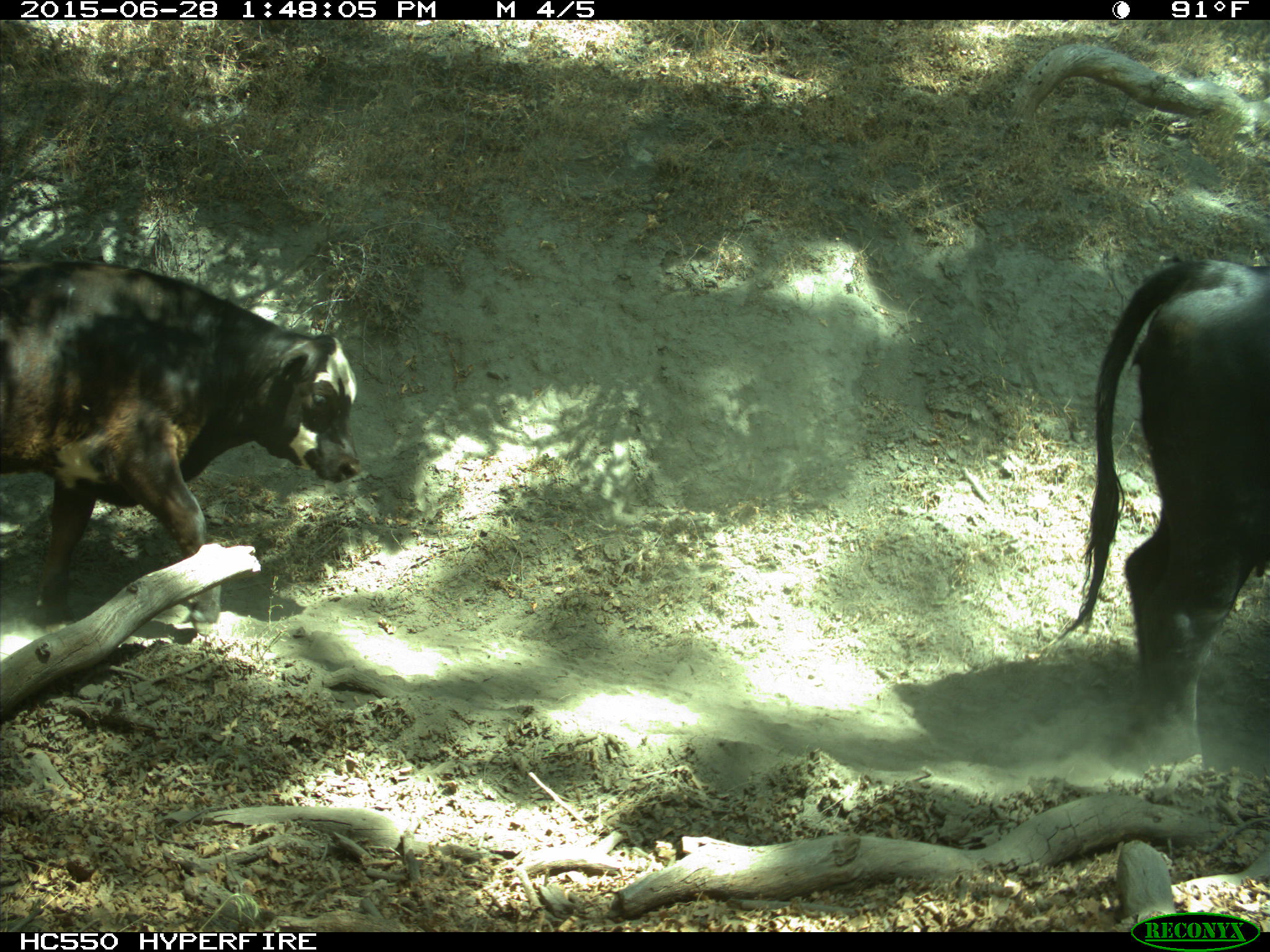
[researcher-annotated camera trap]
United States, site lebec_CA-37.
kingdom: Animalia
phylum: Chordata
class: Mammalia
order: Artiodactyla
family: Bovidae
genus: Bos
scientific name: Bos taurus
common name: domestic cow